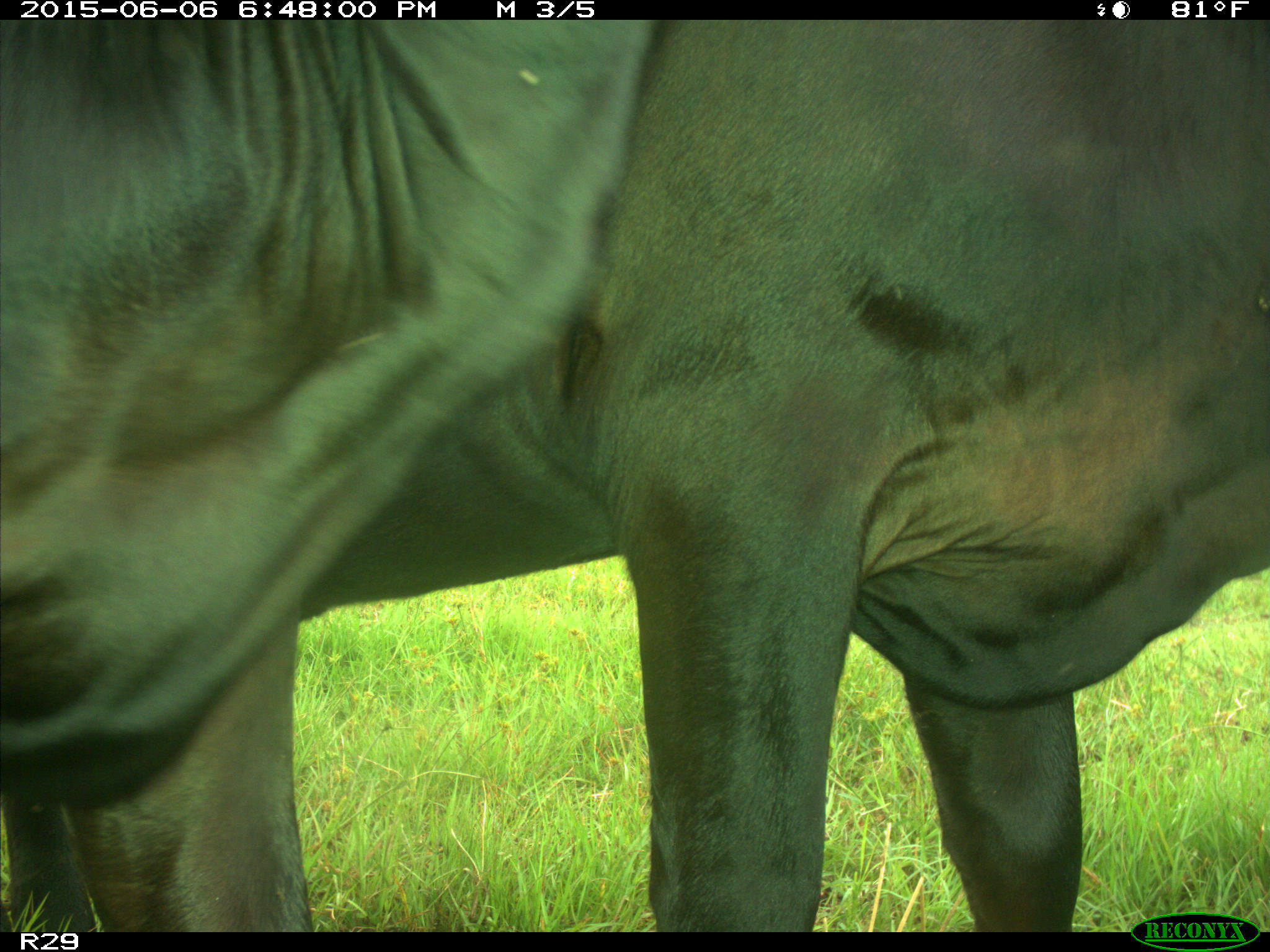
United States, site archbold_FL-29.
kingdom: Animalia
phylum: Chordata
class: Mammalia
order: Artiodactyla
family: Bovidae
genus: Bos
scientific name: Bos taurus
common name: domestic cow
Bos taurus (domestic cow).